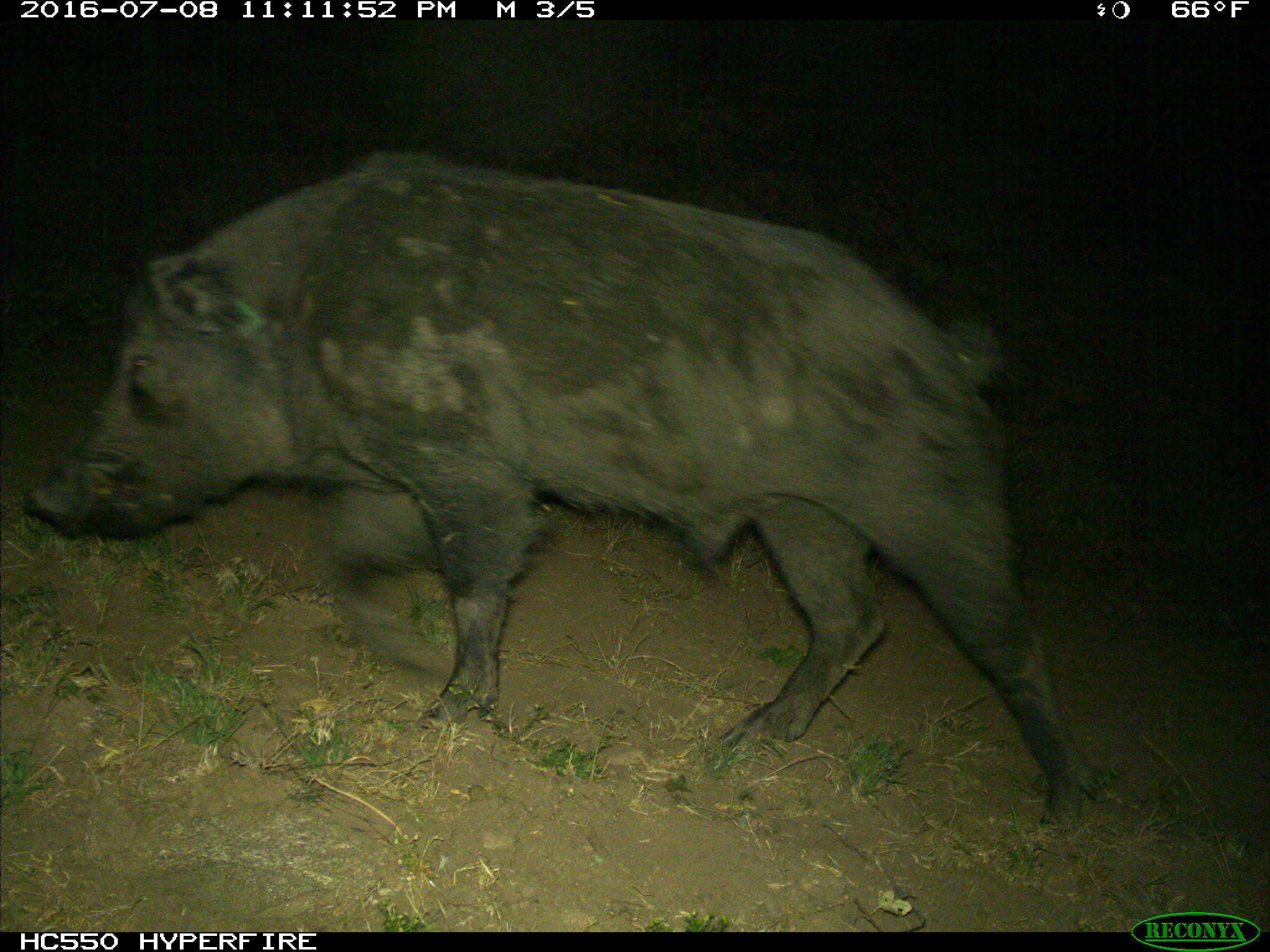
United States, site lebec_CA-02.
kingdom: Animalia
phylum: Chordata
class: Mammalia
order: Artiodactyla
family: Suidae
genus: Sus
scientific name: Sus scrofa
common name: wild boar